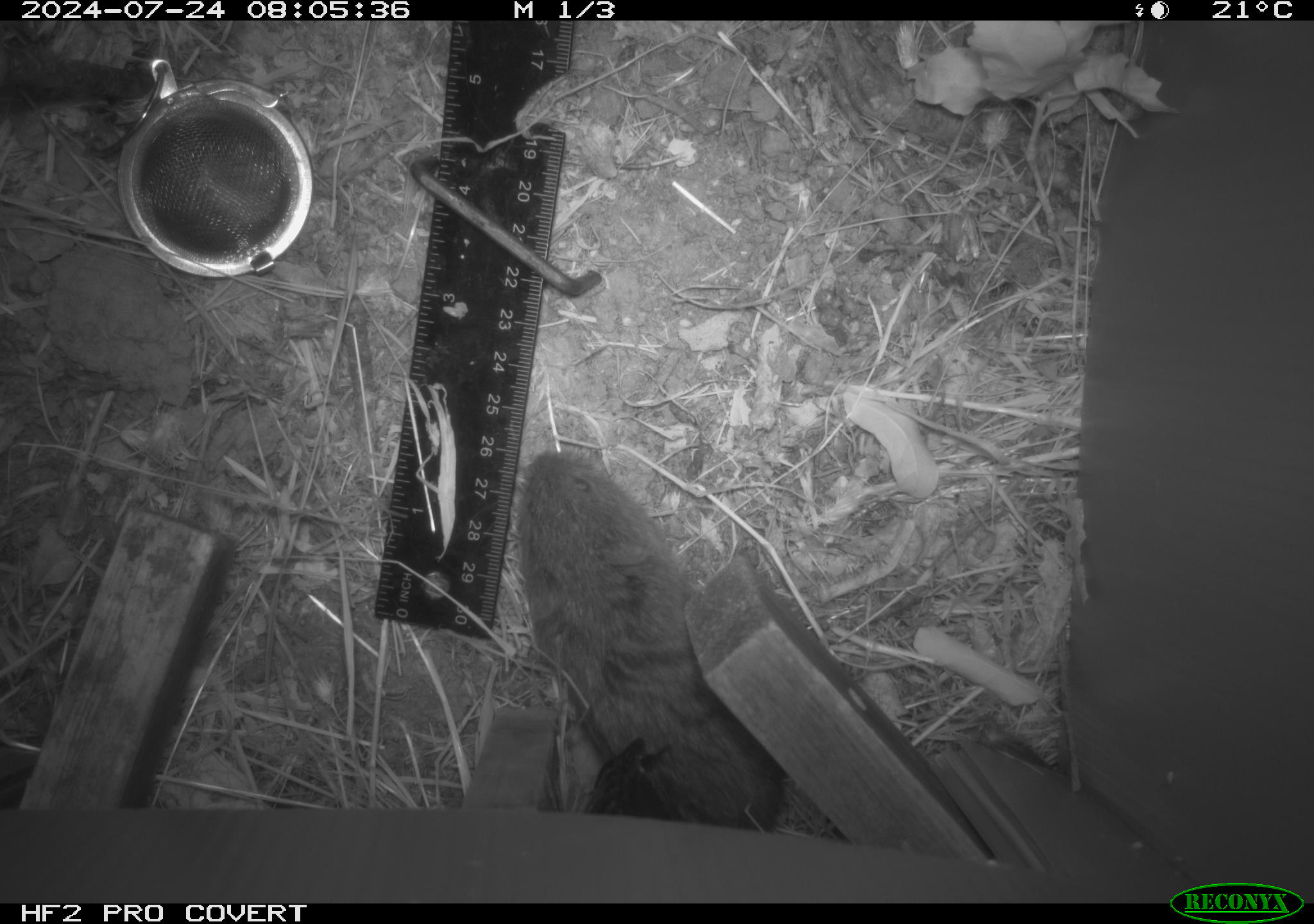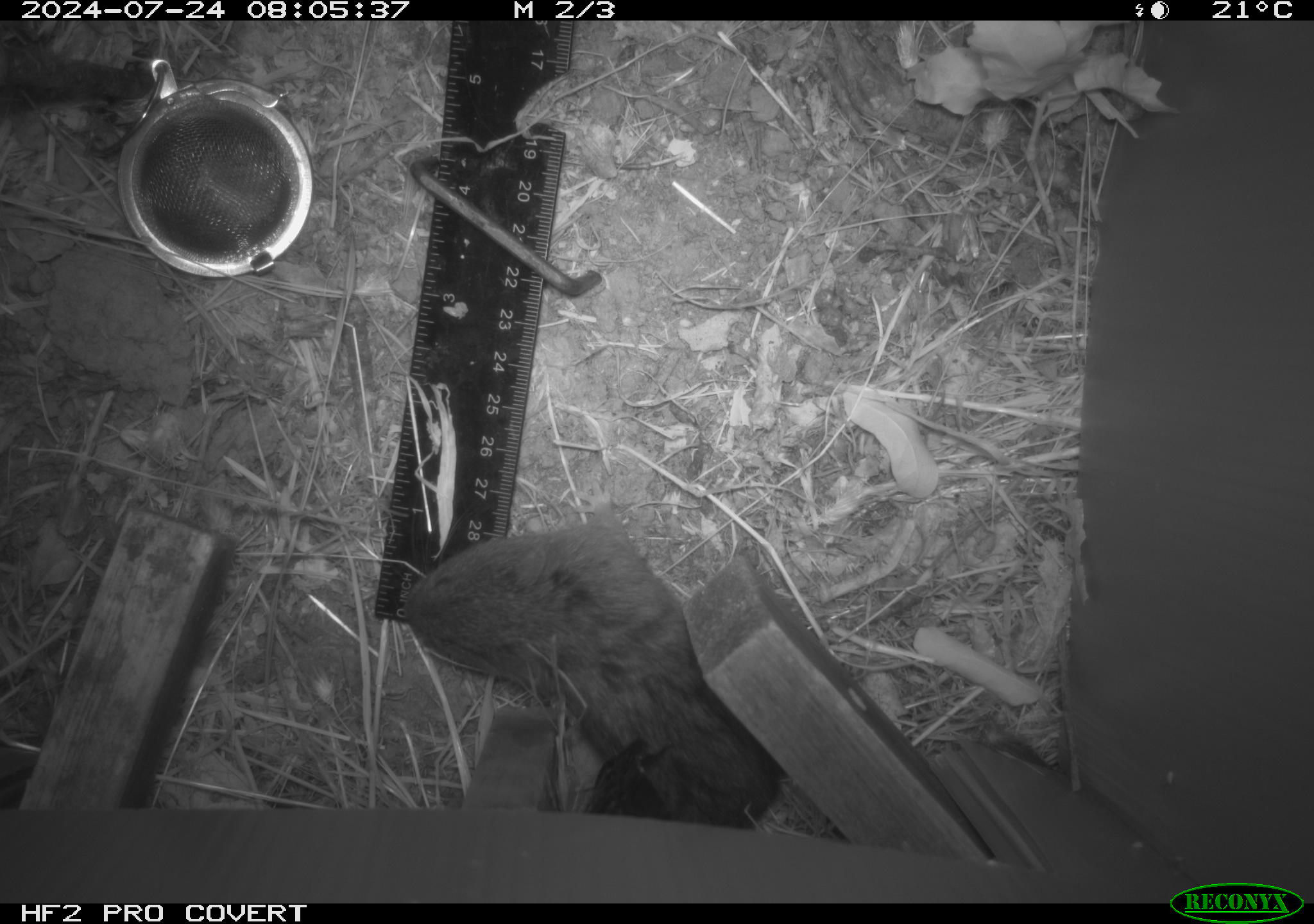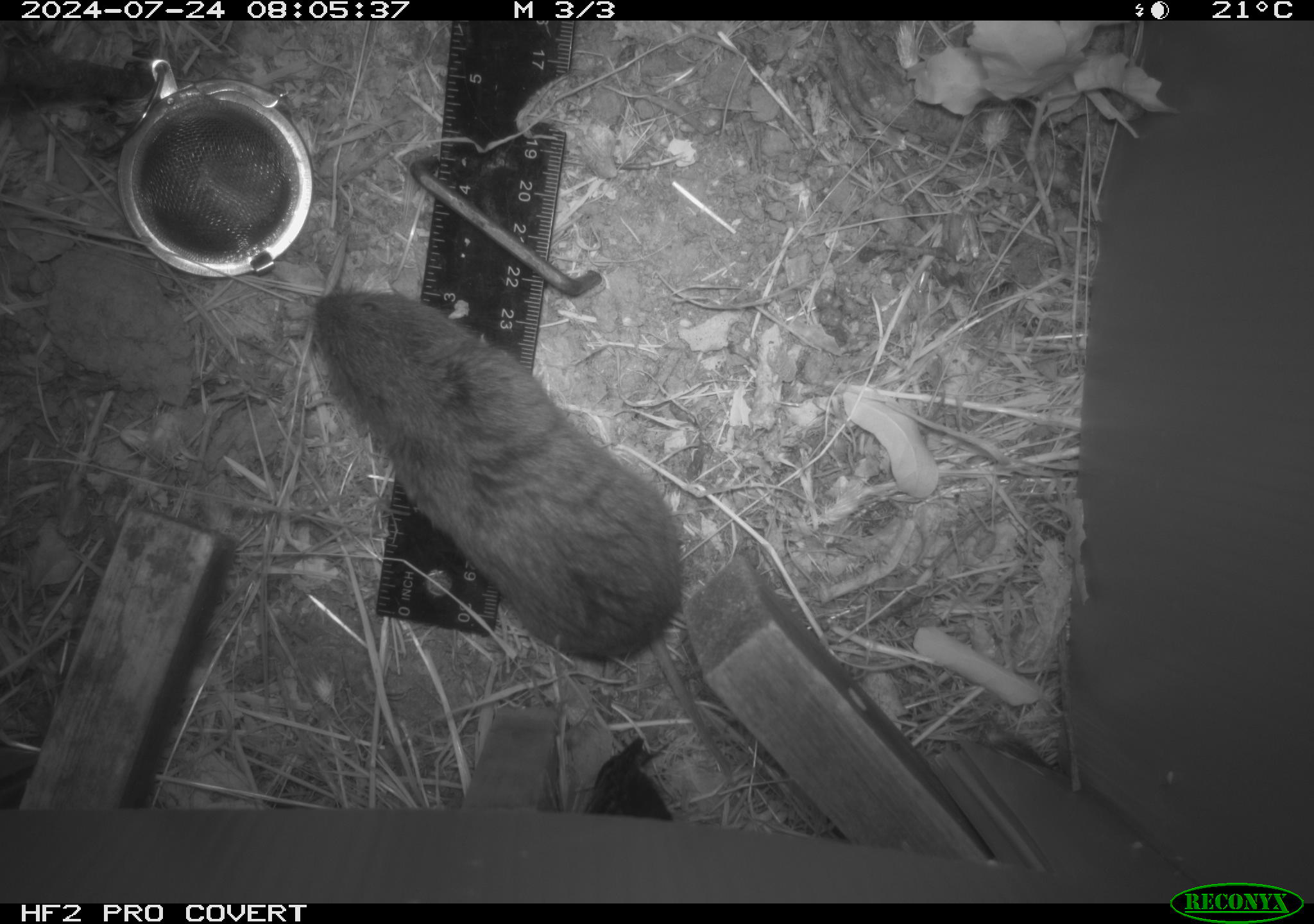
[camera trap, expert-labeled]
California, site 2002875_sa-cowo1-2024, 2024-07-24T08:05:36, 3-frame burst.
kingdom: Animalia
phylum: Chordata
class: Mammalia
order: Rodentia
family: Cricetidae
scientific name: Arvicolinae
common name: voles, lemmings, and muskrats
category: arvicolinae subfamily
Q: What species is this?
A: Arvicolinae subfamily (voles, lemmings, and muskrats) (Arvicolinae).